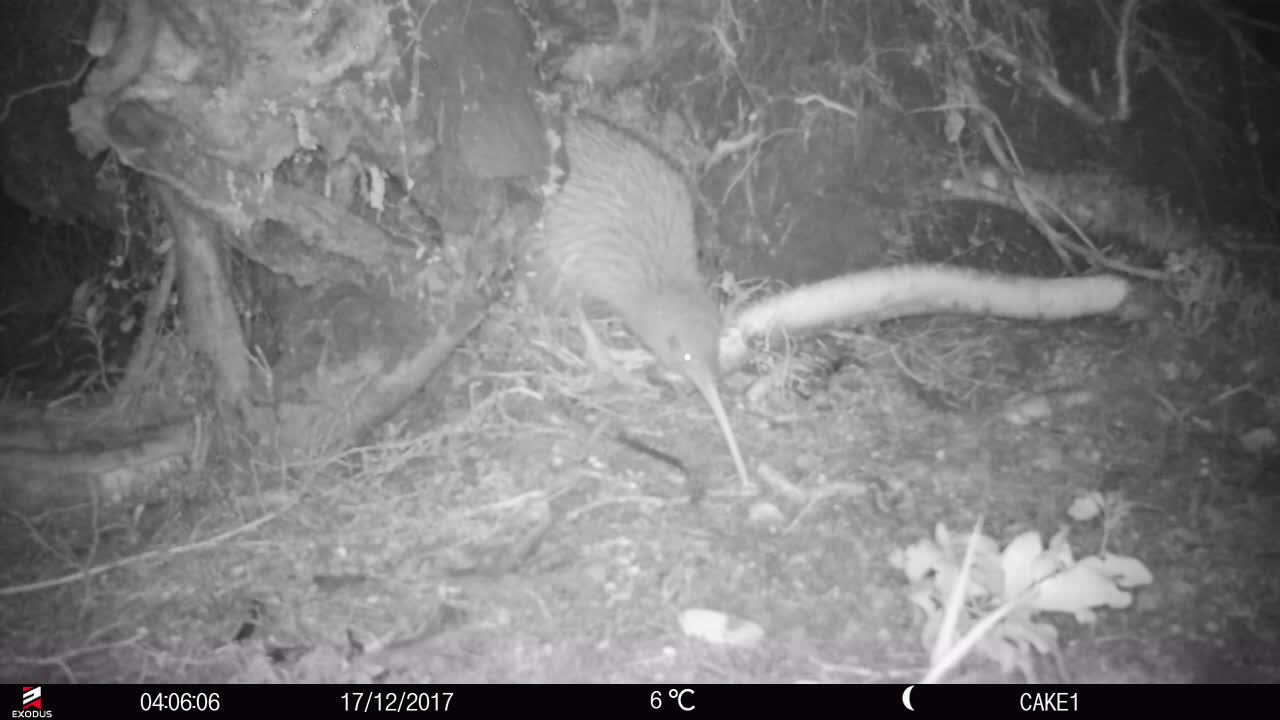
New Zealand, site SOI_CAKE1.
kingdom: Animalia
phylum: Chordata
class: Aves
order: Apterygiformes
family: Apterygidae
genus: Apteryx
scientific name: Apteryx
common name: kiwi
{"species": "kiwi (Apteryx)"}